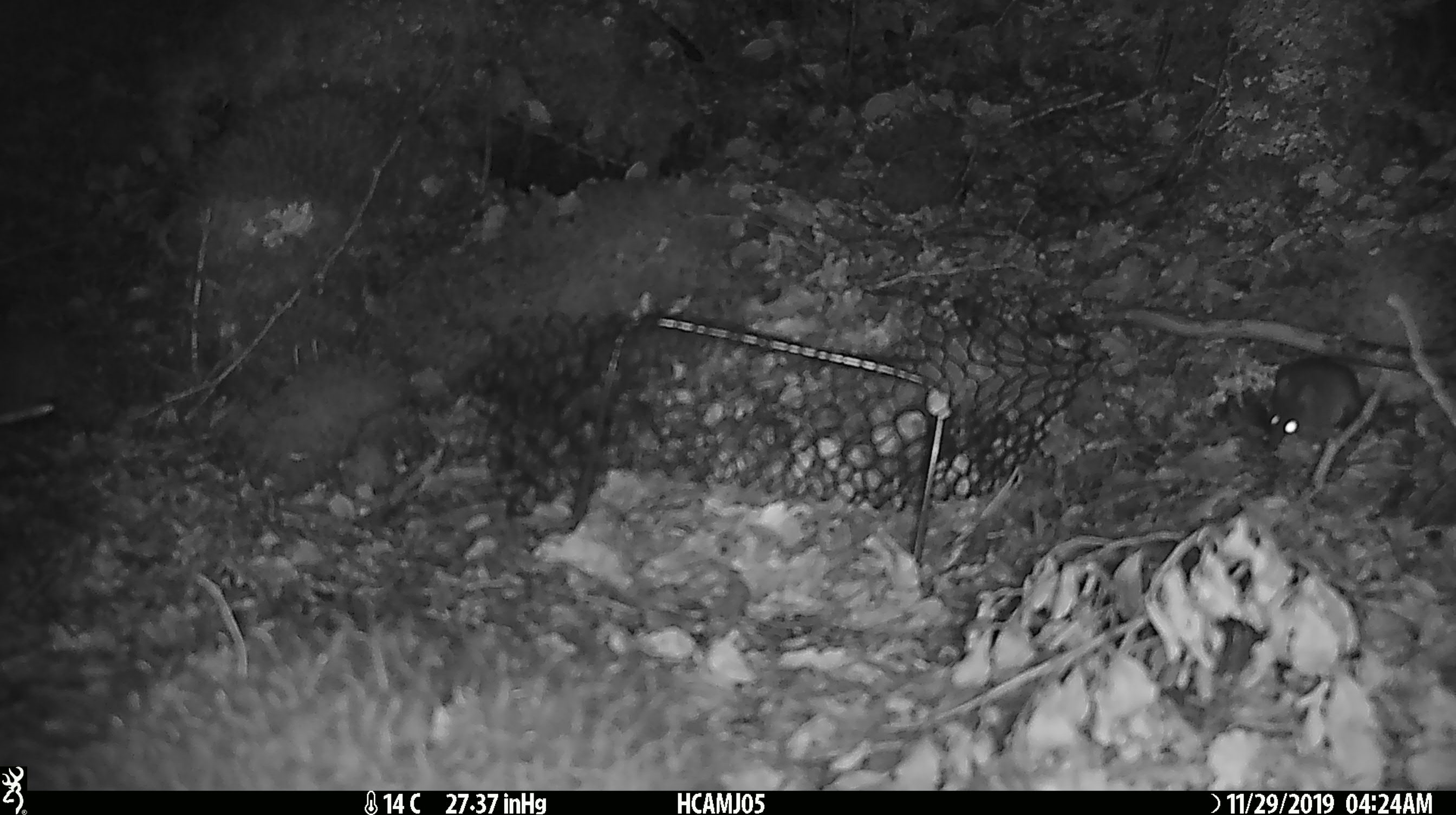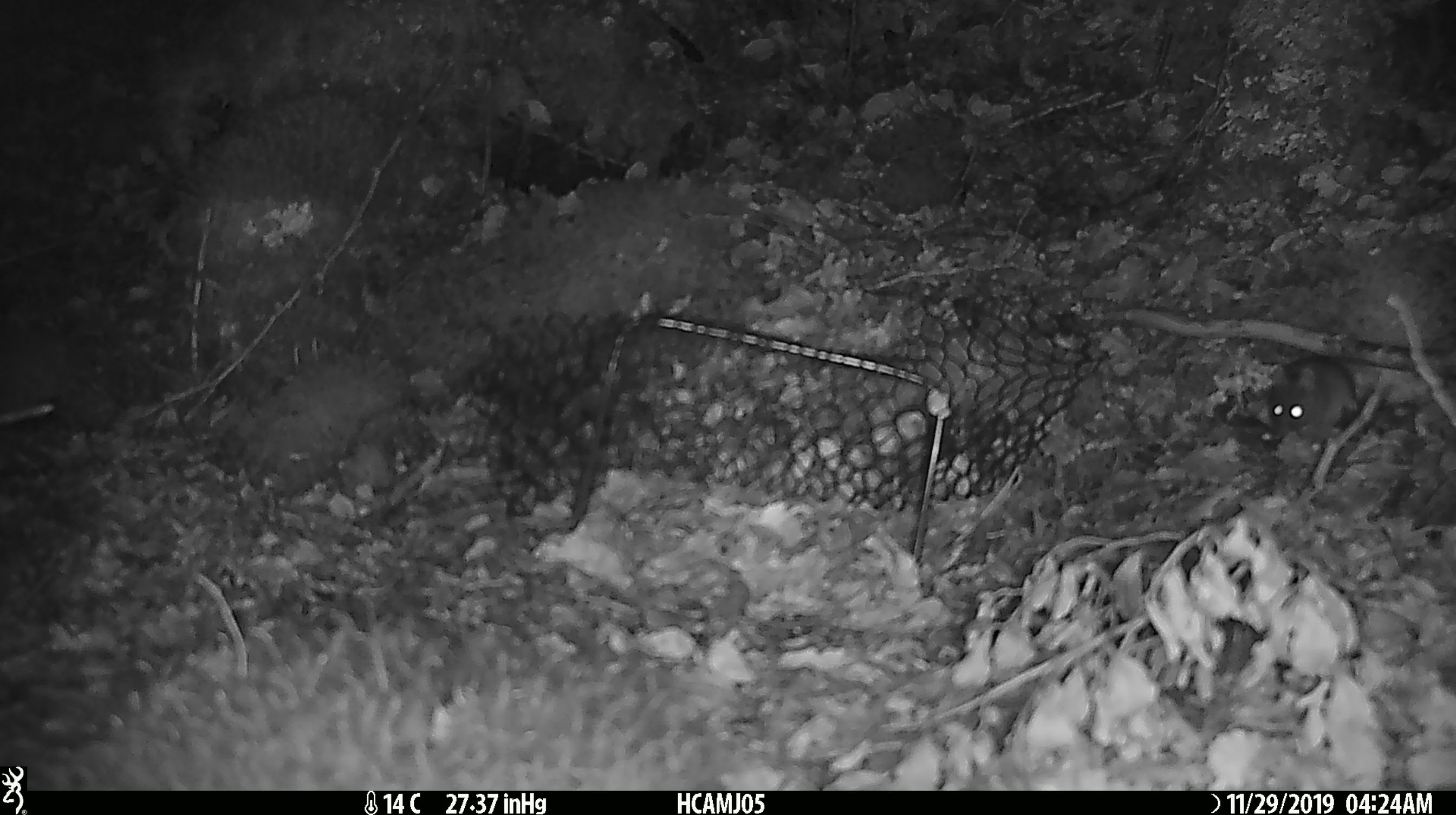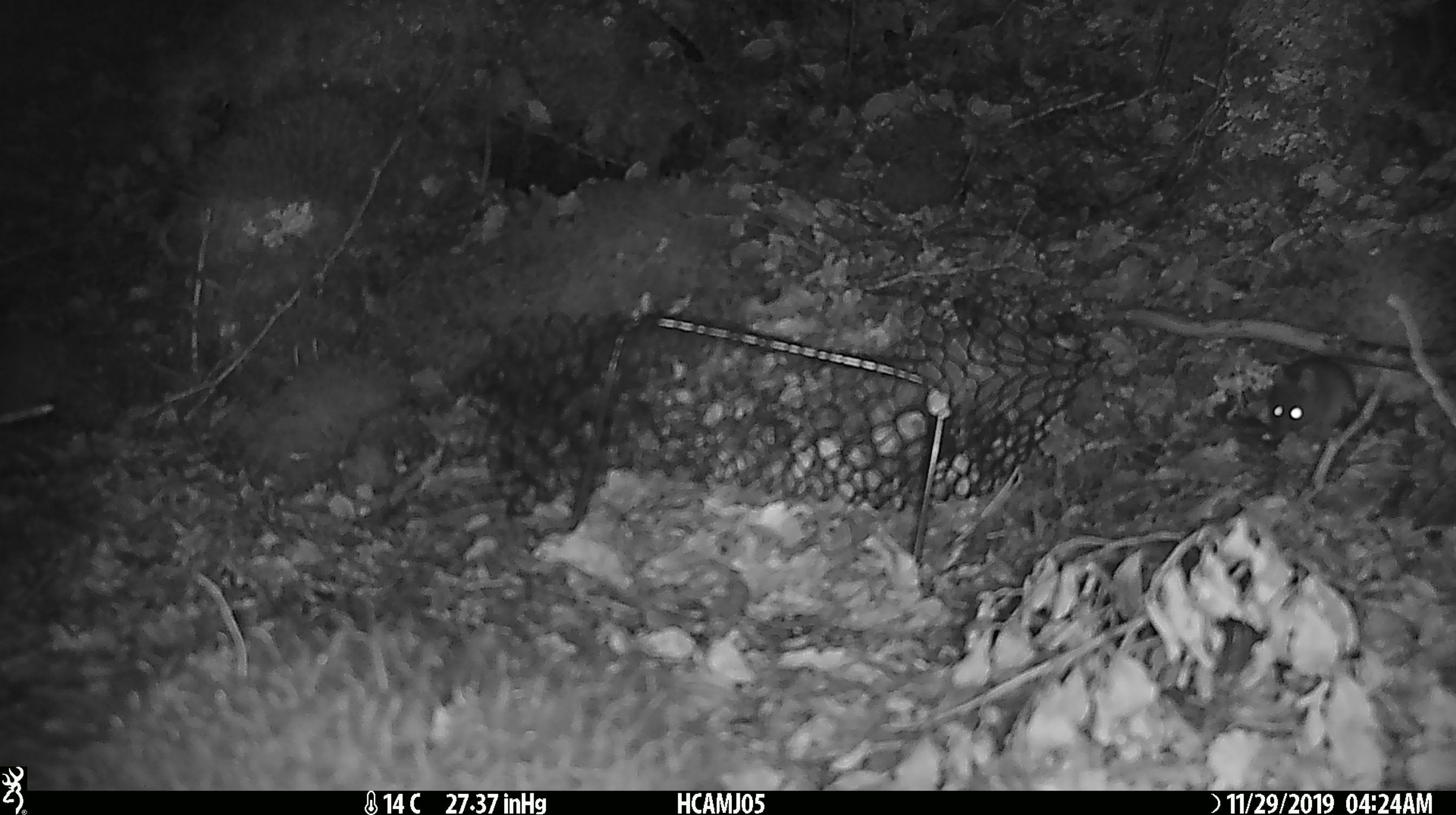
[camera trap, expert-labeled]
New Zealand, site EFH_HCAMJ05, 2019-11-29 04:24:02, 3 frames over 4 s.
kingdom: Animalia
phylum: Chordata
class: Mammalia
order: Rodentia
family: Muridae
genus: Mus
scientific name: Mus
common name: mouse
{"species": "mouse (Mus)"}